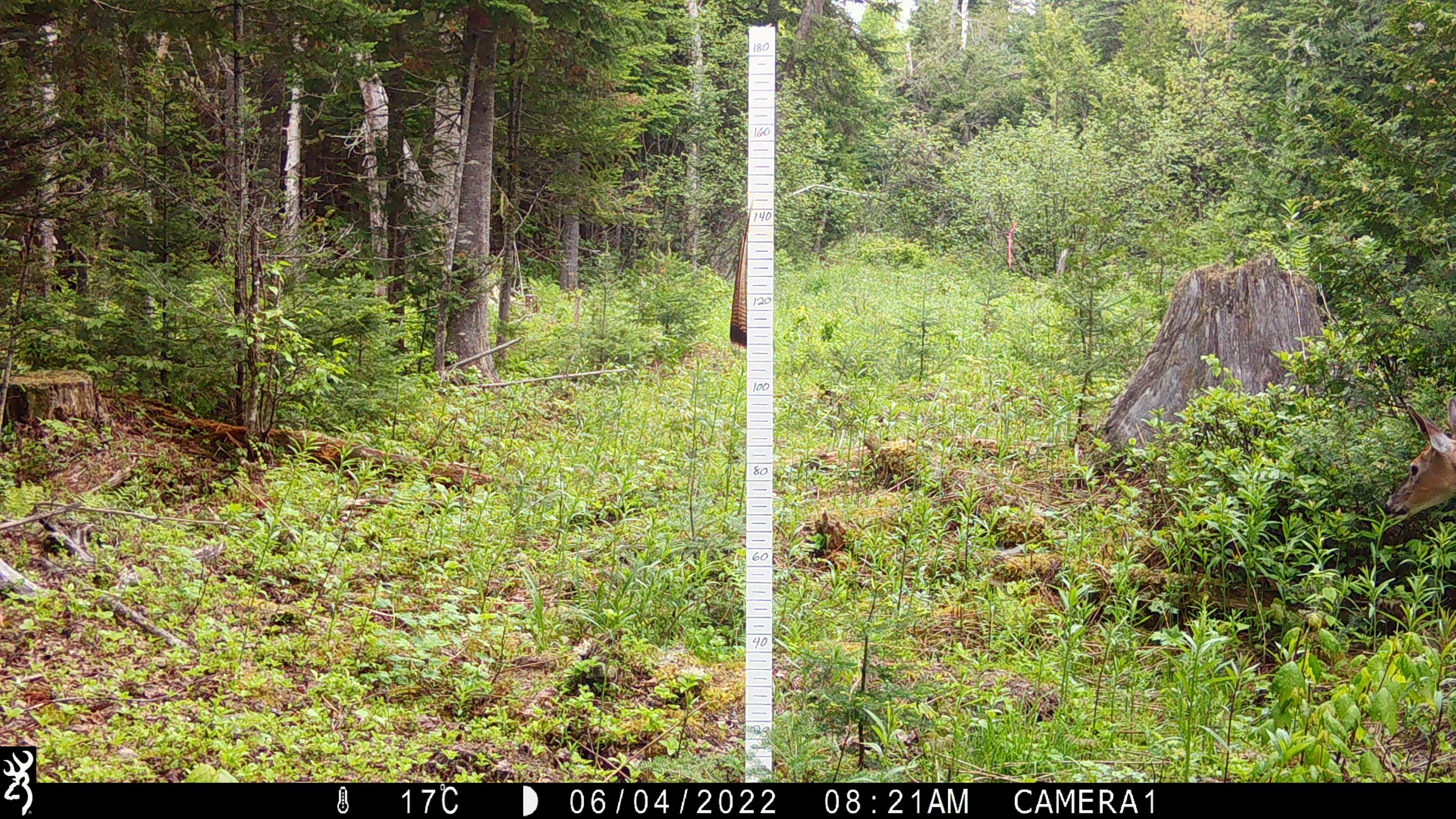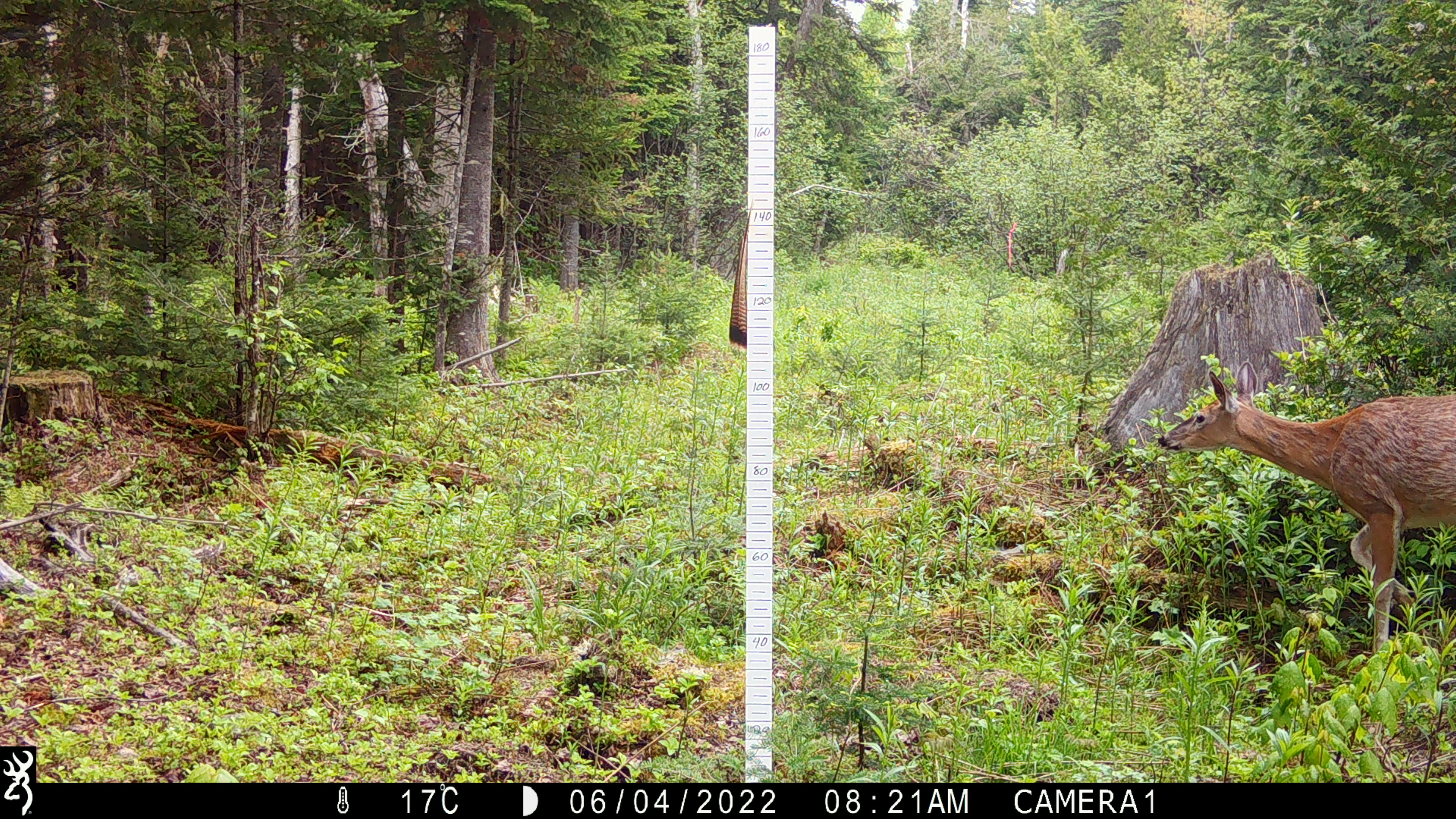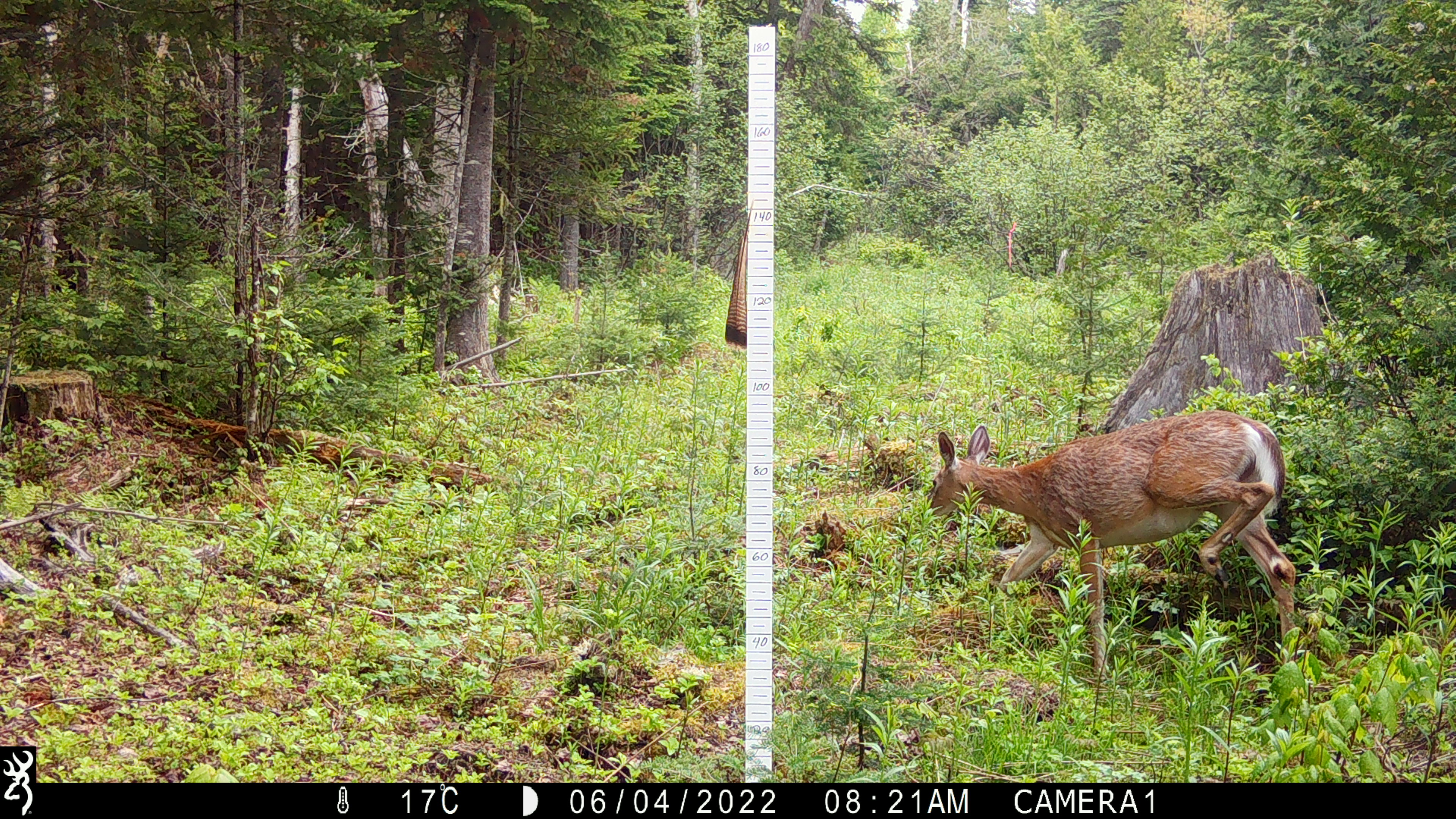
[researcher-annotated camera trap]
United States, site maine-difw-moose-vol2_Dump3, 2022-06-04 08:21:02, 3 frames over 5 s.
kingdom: Animalia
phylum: Chordata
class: Mammalia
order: Artiodactyla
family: Cervidae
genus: Odocoileus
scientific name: Odocoileus virginianus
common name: white-tailed deer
White-tailed deer (Odocoileus virginianus).